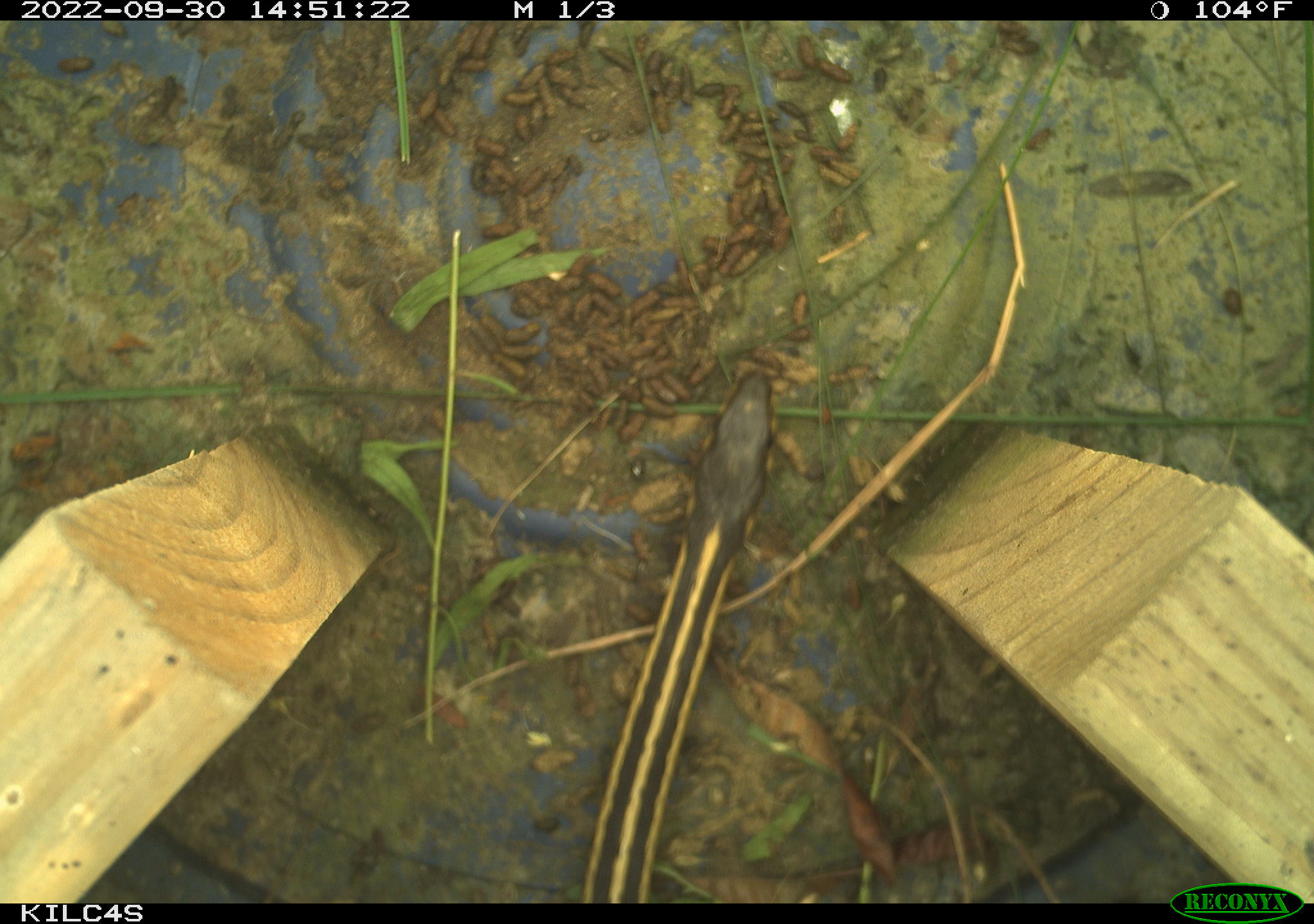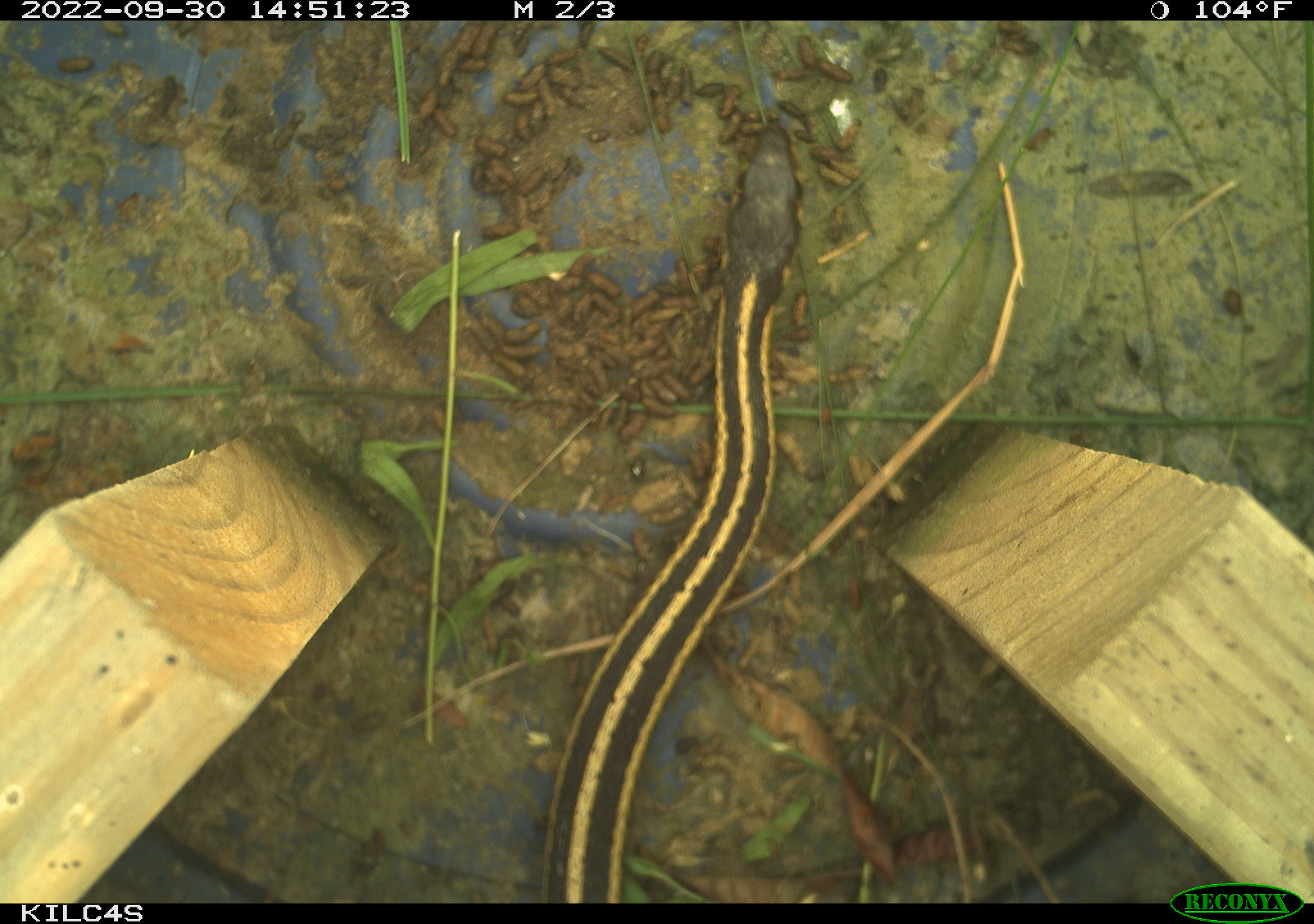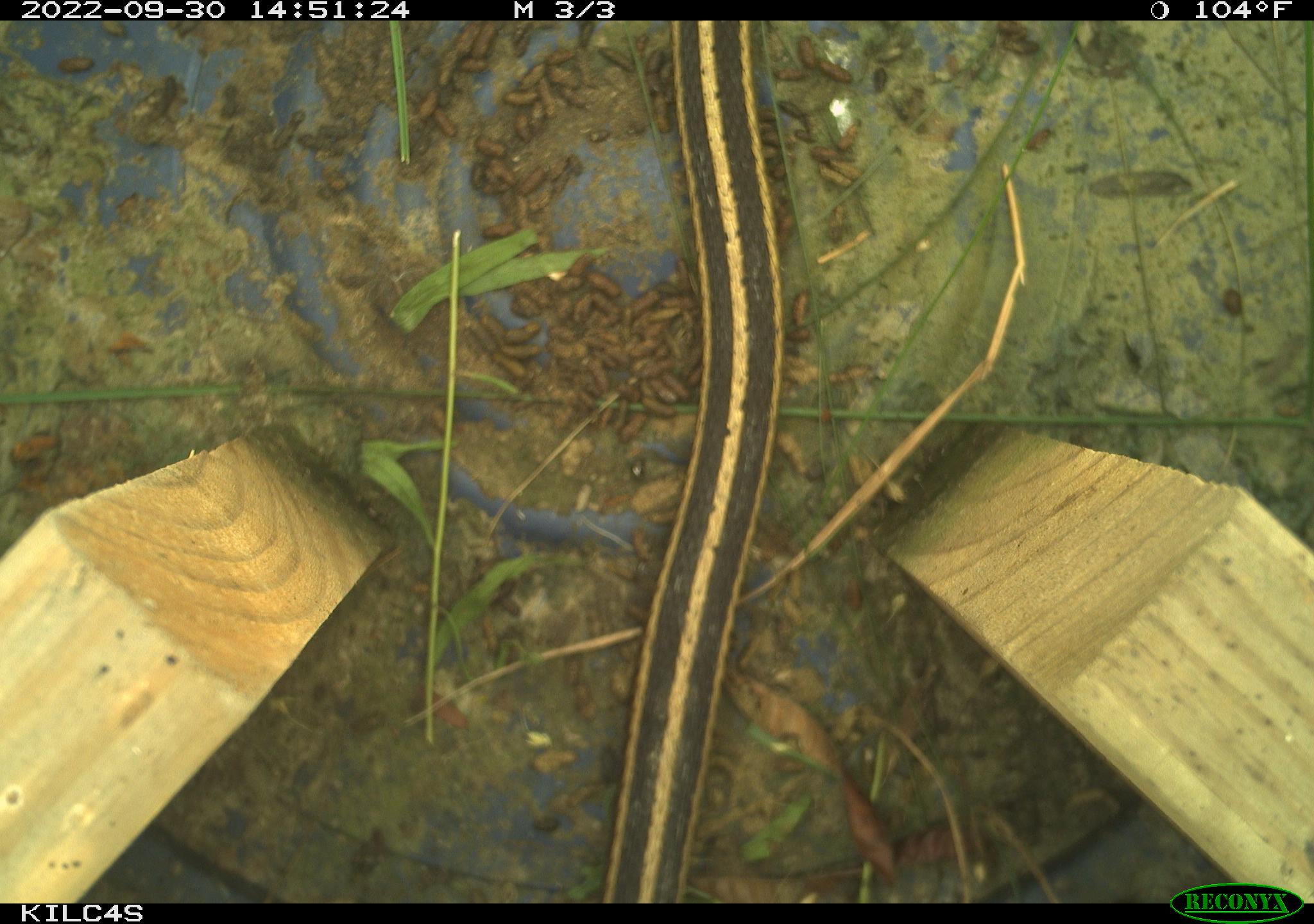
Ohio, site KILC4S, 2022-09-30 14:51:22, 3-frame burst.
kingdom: Animalia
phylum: Chordata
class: Reptilia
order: Squamata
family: Colubridae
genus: Thamnophis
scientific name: Thamnophis sirtalis sirtalis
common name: eastern gartersnake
Eastern gartersnake (Thamnophis sirtalis sirtalis).